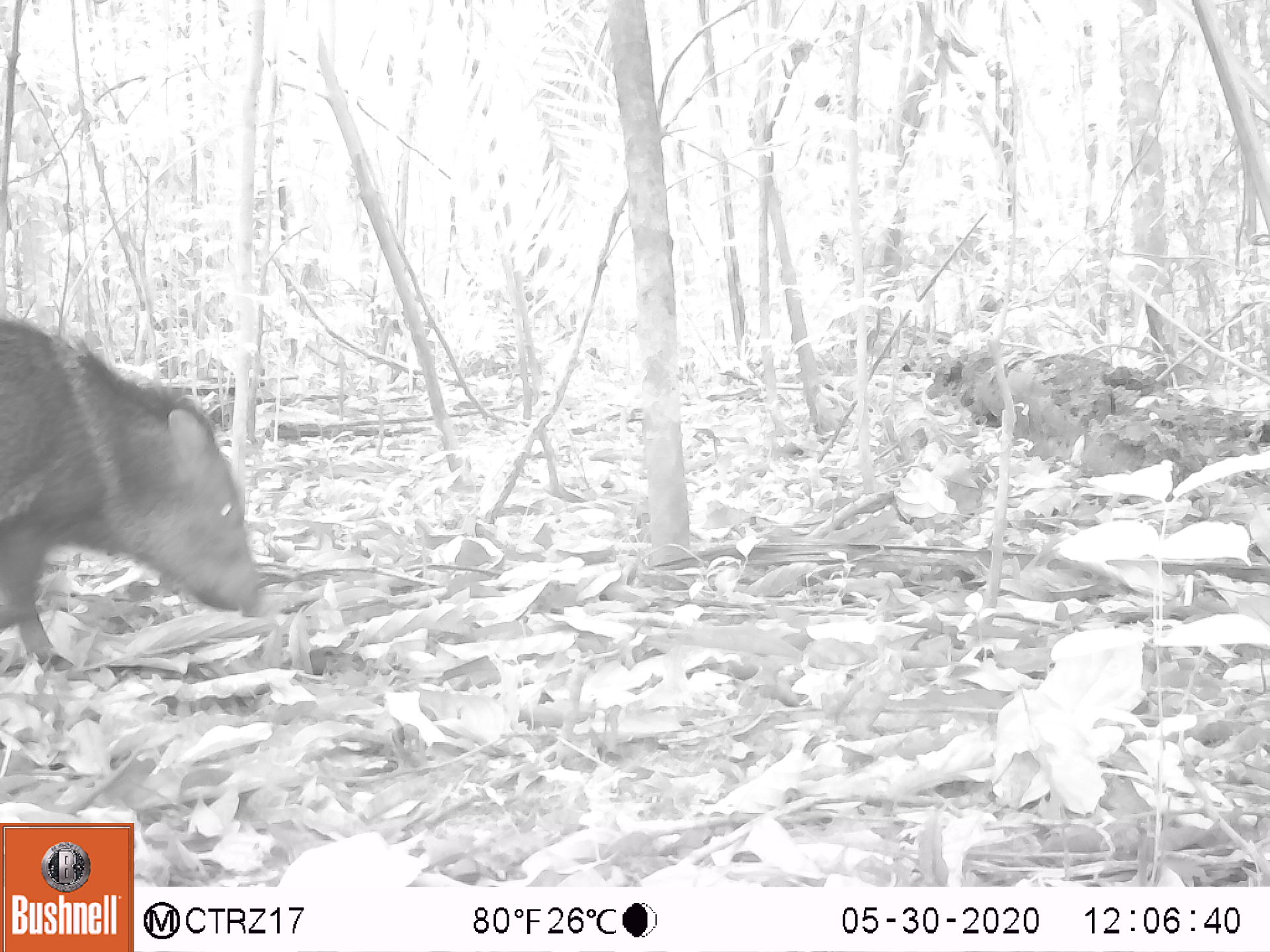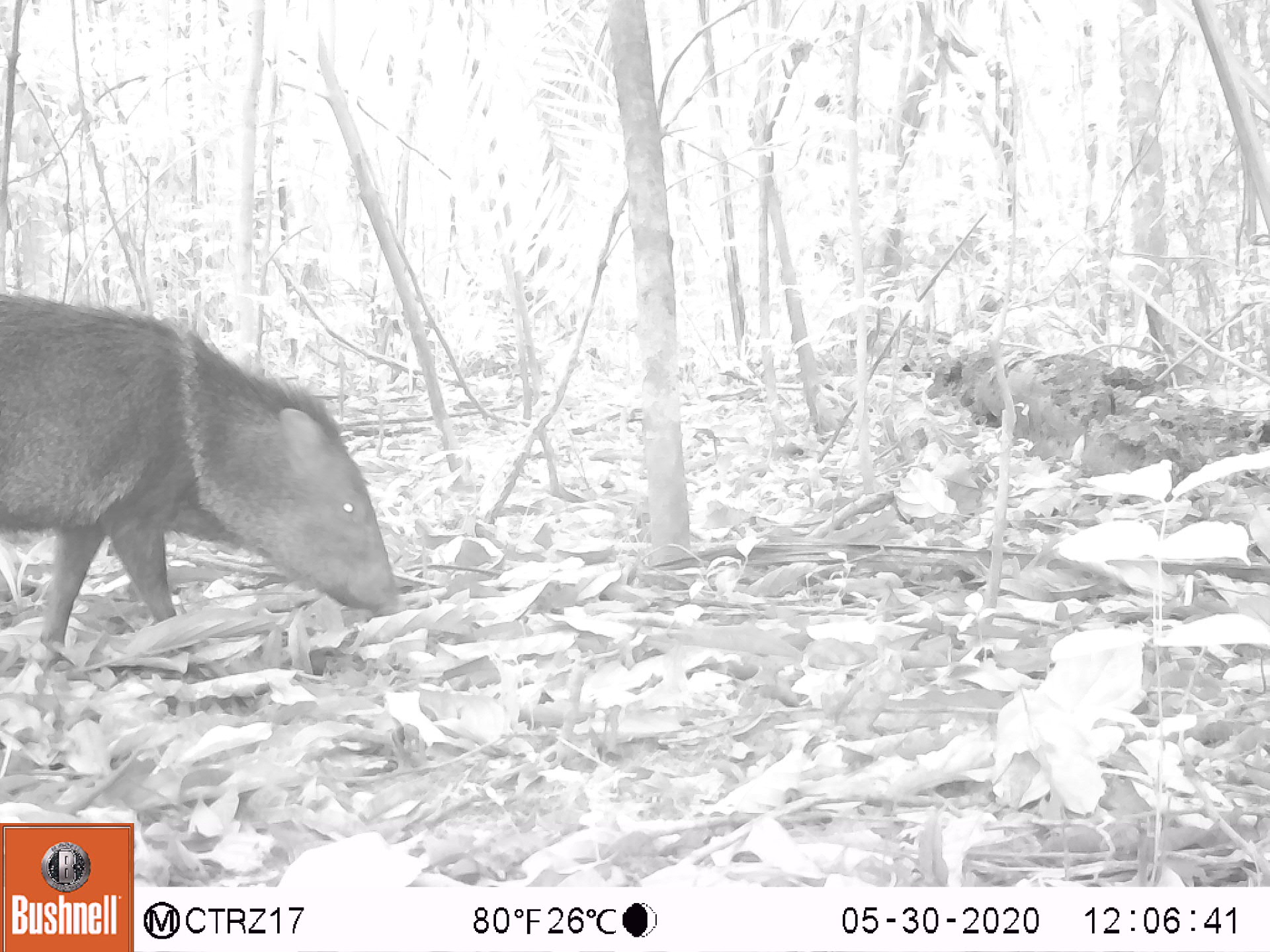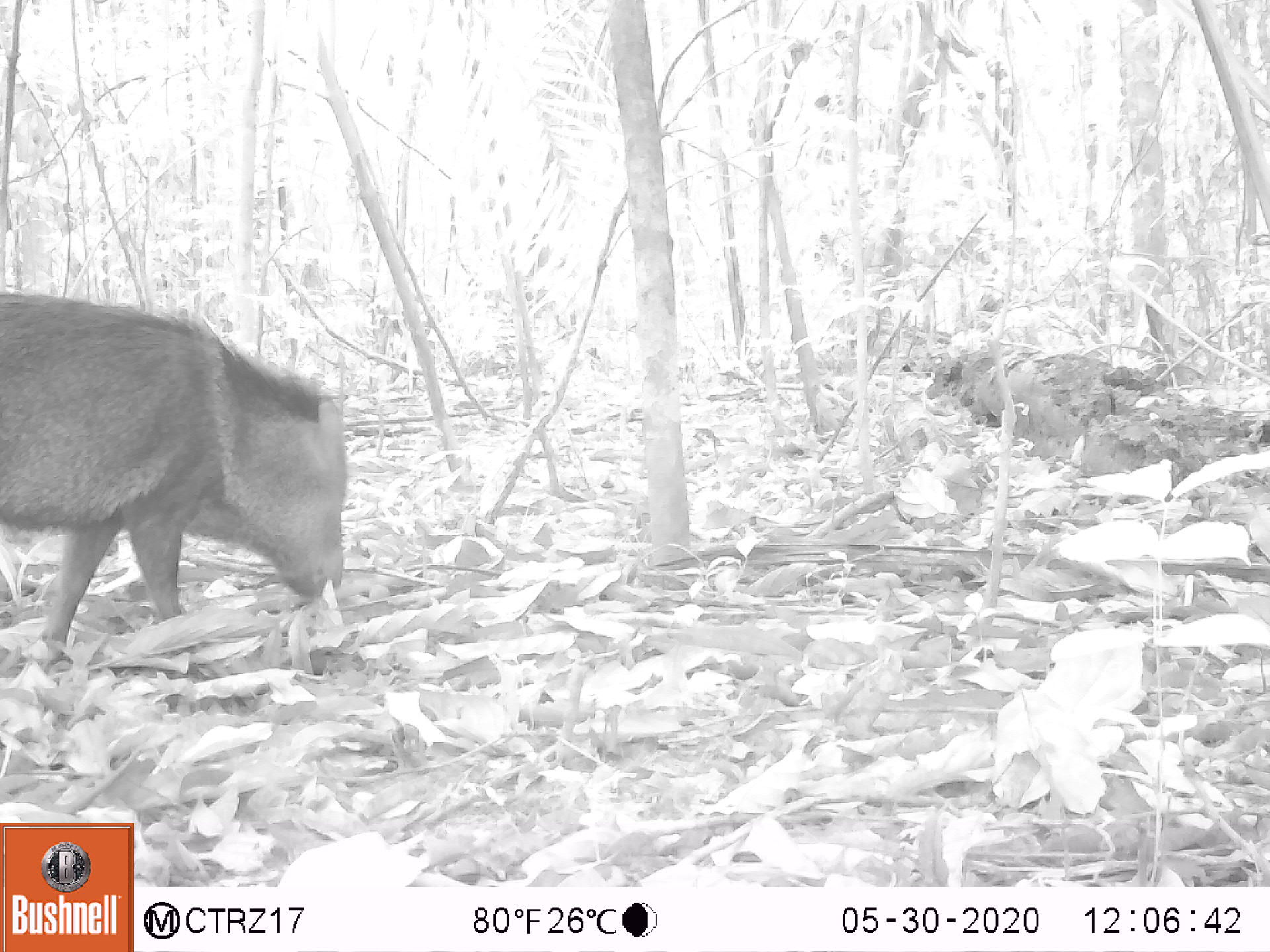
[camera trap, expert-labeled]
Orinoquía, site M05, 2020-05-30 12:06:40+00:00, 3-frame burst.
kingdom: Animalia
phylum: Chordata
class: Mammalia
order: Artiodactyla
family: Tayassuidae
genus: Pecari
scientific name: Pecari tajacu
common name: collared peccary